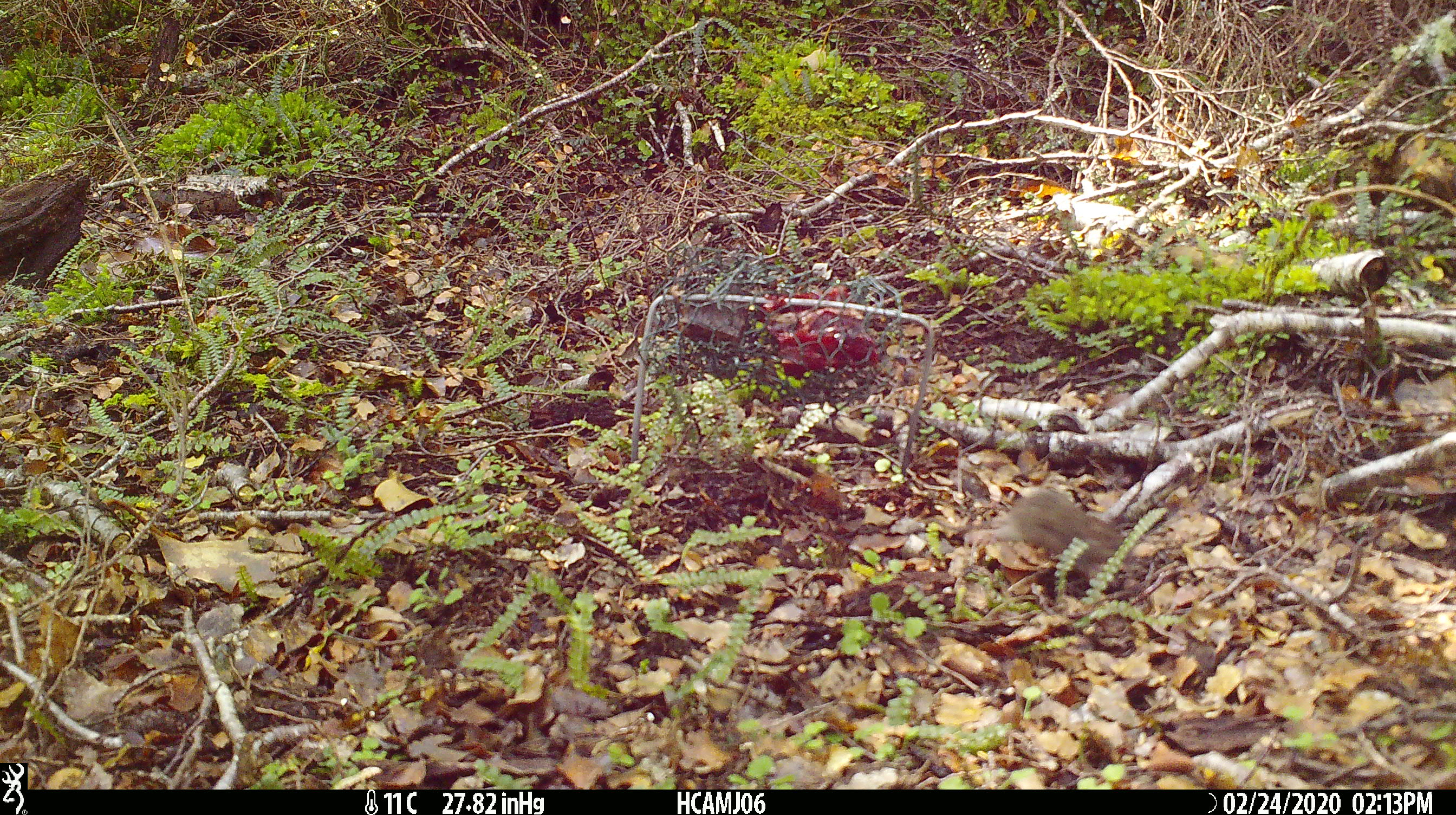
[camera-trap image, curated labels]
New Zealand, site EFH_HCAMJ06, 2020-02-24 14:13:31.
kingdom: Animalia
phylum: Chordata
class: Mammalia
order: Rodentia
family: Muridae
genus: Mus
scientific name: Mus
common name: mouse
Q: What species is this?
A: Mouse (Mus).